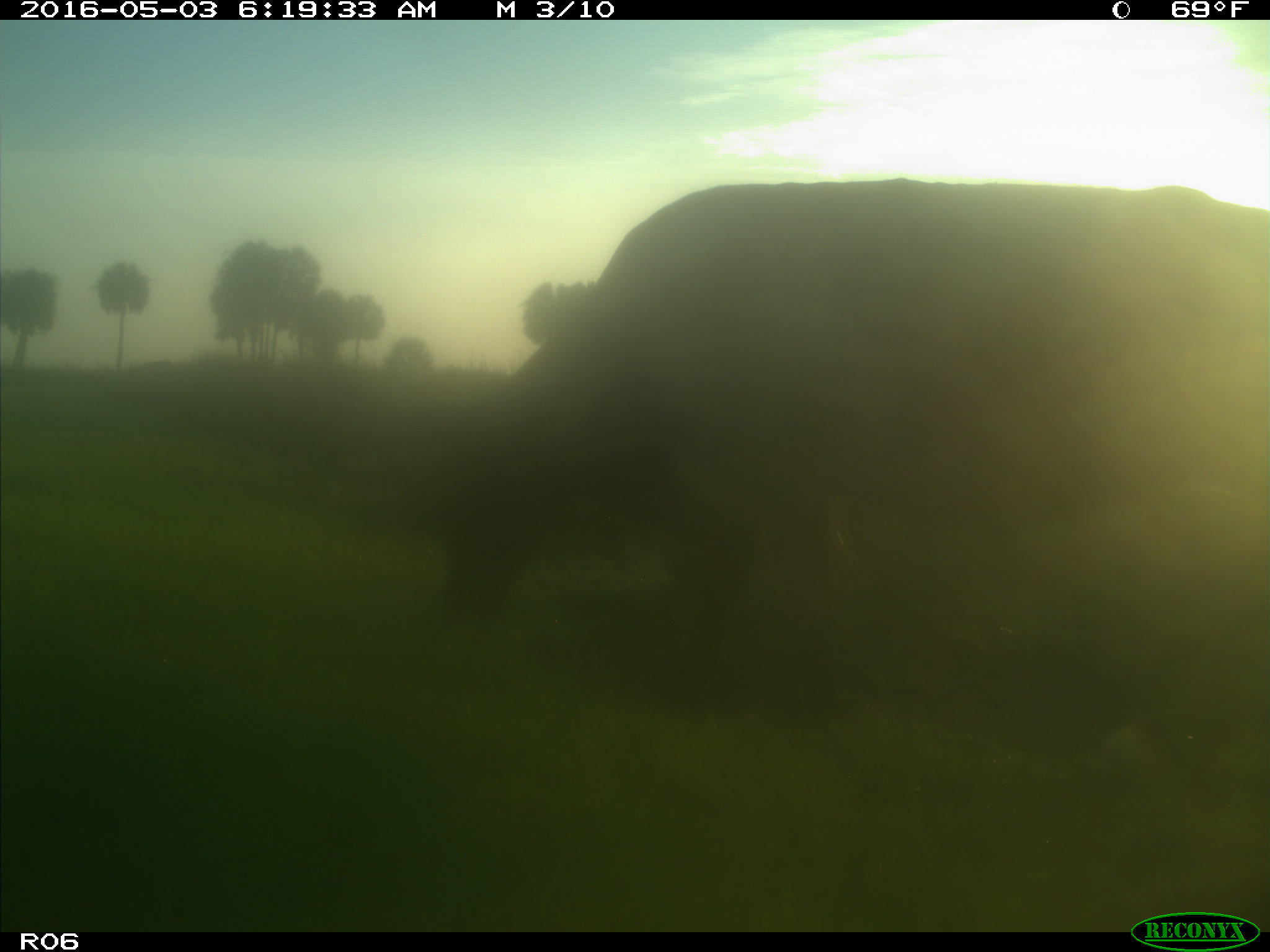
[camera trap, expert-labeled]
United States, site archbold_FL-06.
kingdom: Animalia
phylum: Chordata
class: Mammalia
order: Artiodactyla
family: Bovidae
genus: Bos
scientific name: Bos taurus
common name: domestic cow